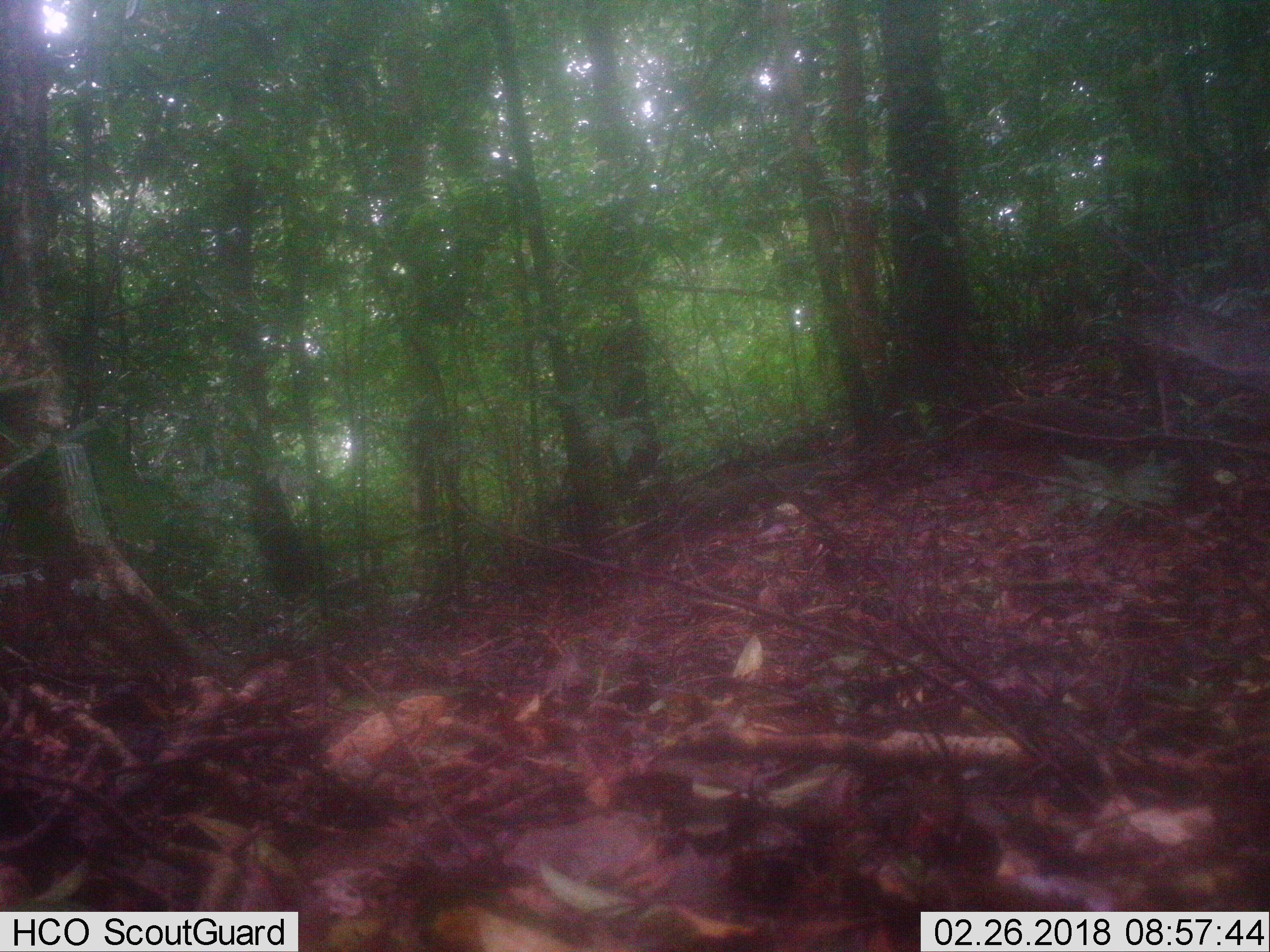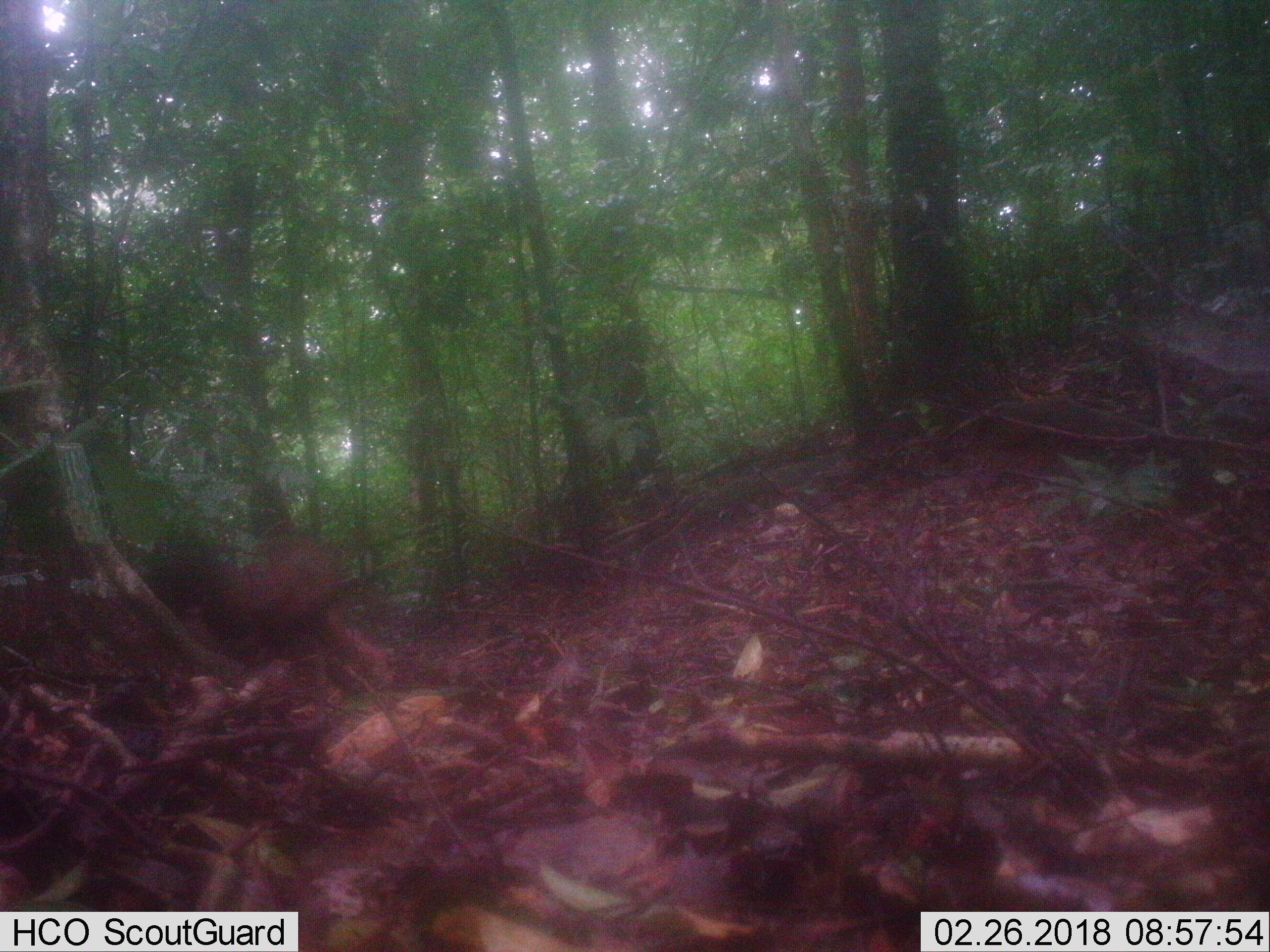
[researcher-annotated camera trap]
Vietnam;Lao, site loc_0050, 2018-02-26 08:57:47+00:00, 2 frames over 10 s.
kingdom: Animalia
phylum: Chordata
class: Aves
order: Galliformes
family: Phasianidae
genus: Gallus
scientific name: Gallus gallus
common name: red junglefowl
Red junglefowl (Gallus gallus). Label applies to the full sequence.